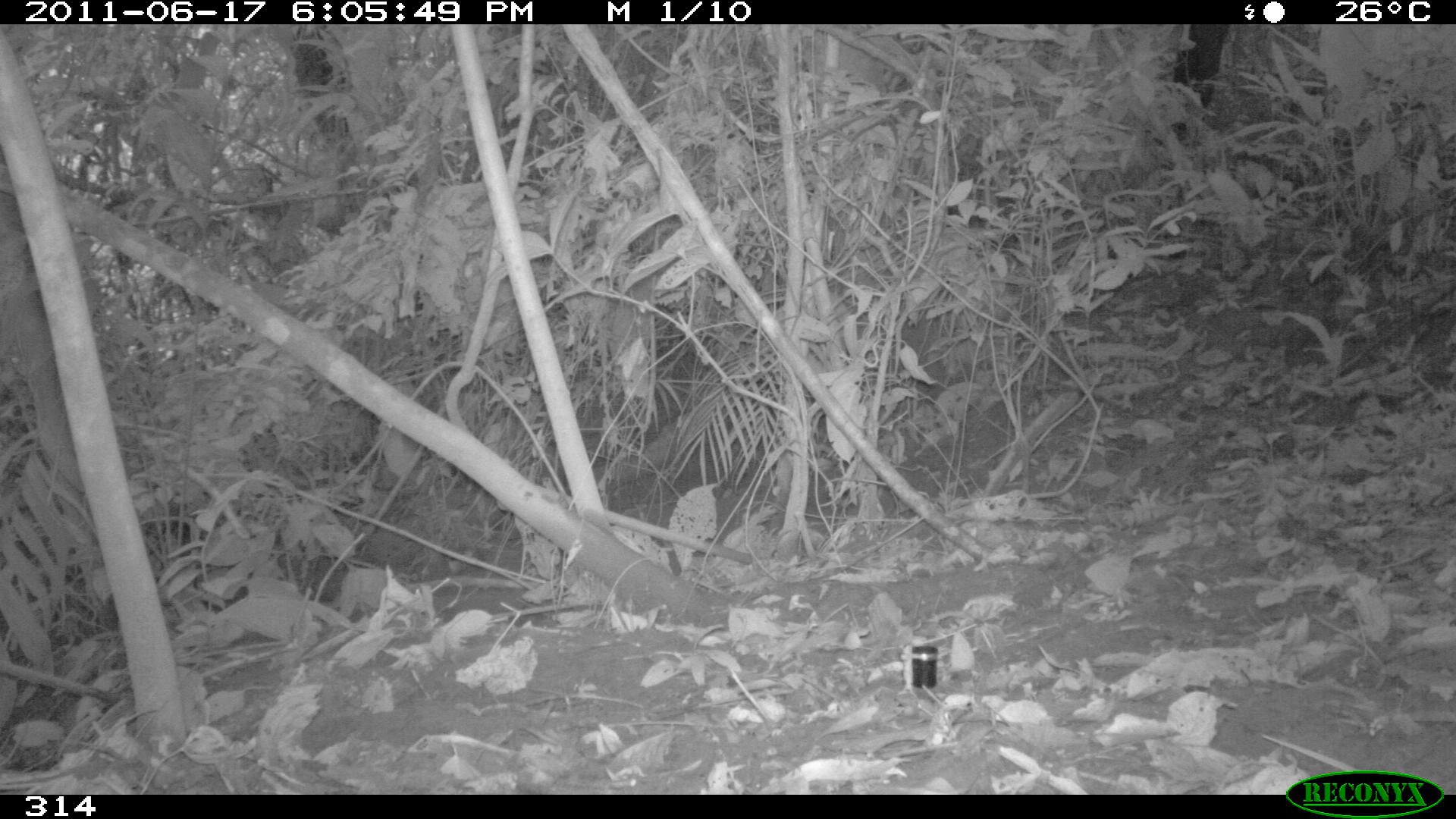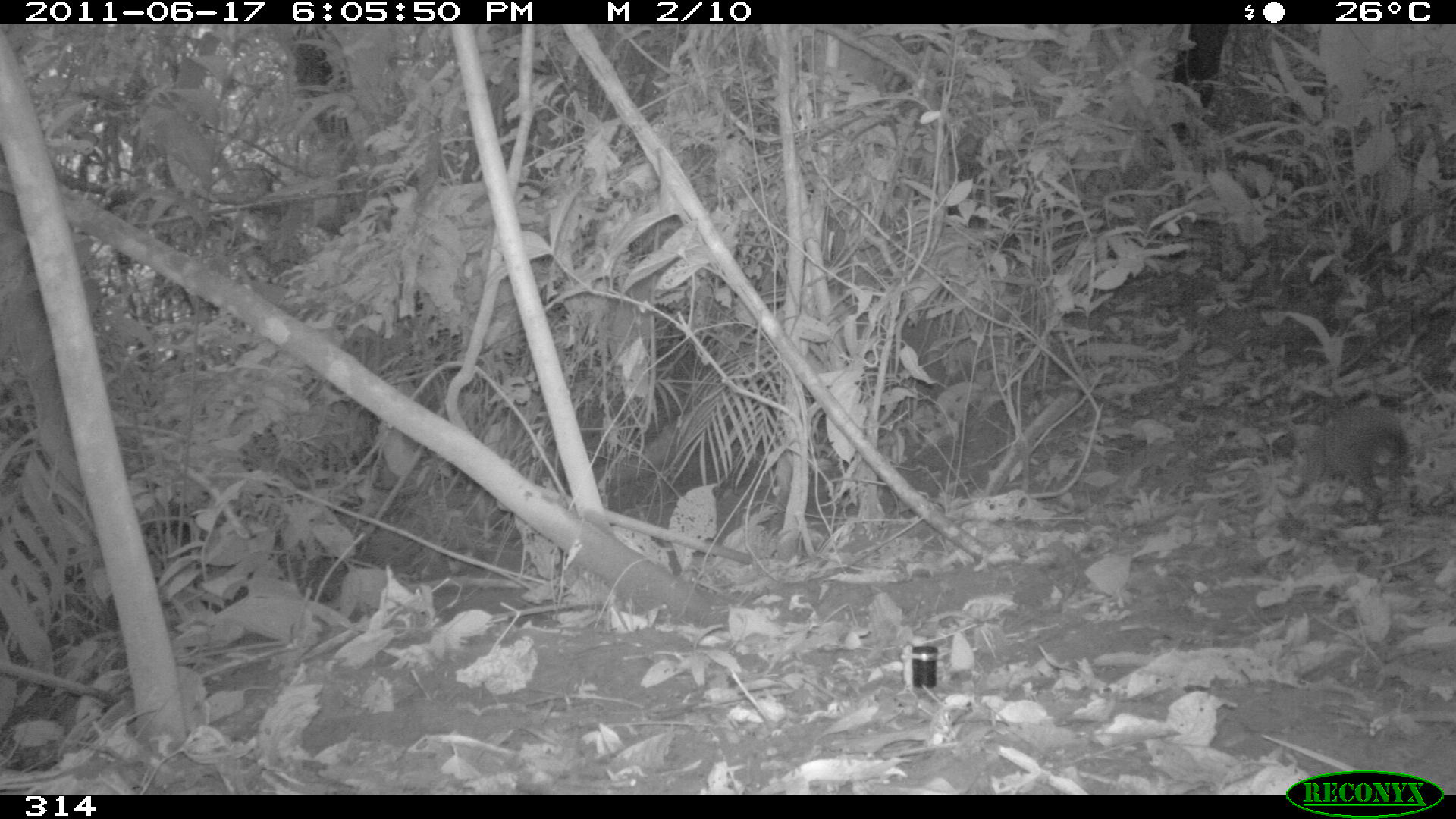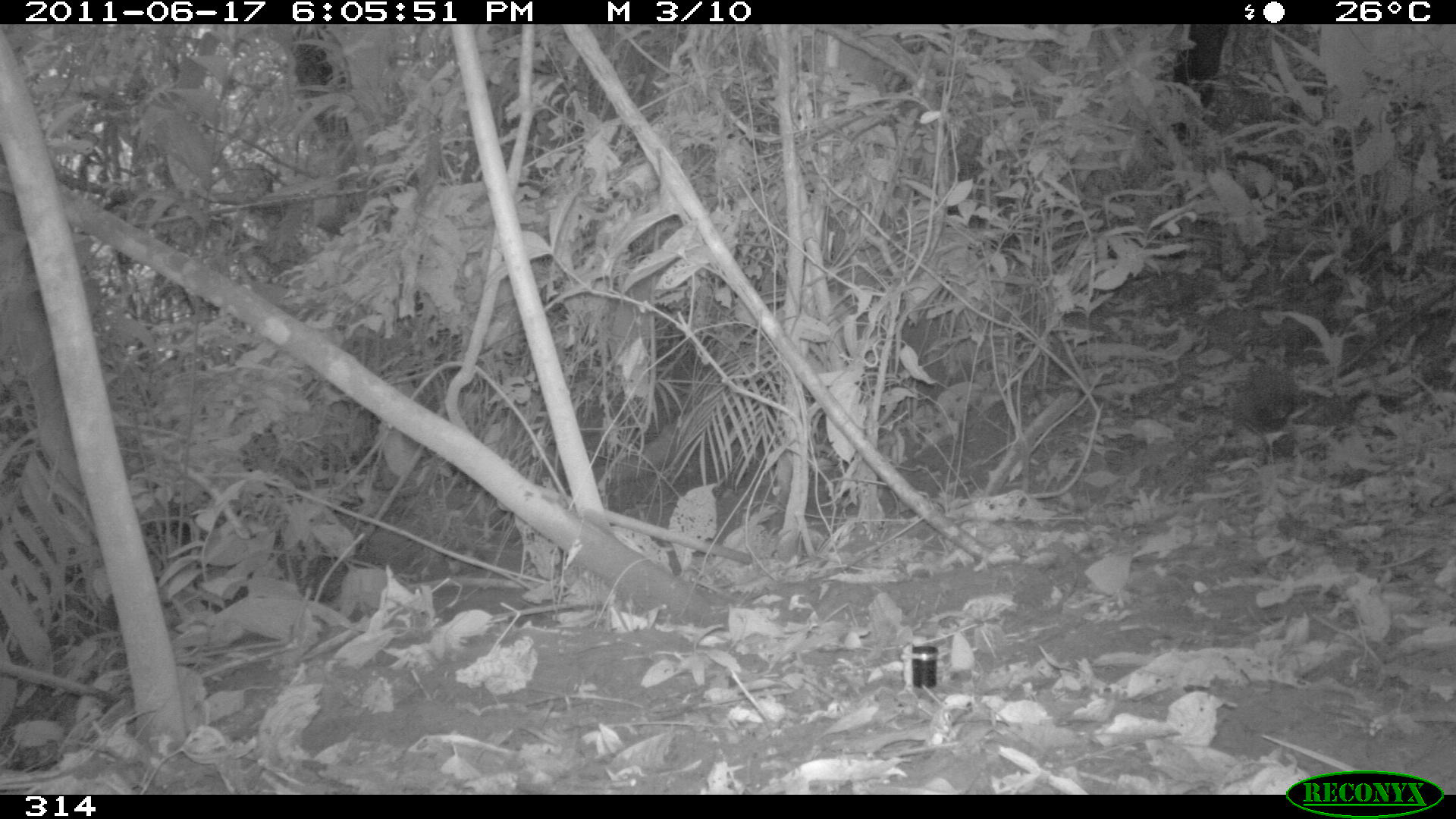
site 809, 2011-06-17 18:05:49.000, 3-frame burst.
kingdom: Animalia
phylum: Chordata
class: Mammalia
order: Rodentia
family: Dasyproctidae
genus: Dasyprocta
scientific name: Dasyprocta punctata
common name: central american agouti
Dasyprocta punctata (central american agouti).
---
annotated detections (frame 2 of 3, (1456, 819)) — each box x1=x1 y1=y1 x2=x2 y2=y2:
dasyprocta punctata: x1=1296 y1=404 x2=1416 y2=525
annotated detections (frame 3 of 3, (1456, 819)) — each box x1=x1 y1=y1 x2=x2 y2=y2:
dasyprocta punctata: x1=1229 y1=360 x2=1298 y2=462